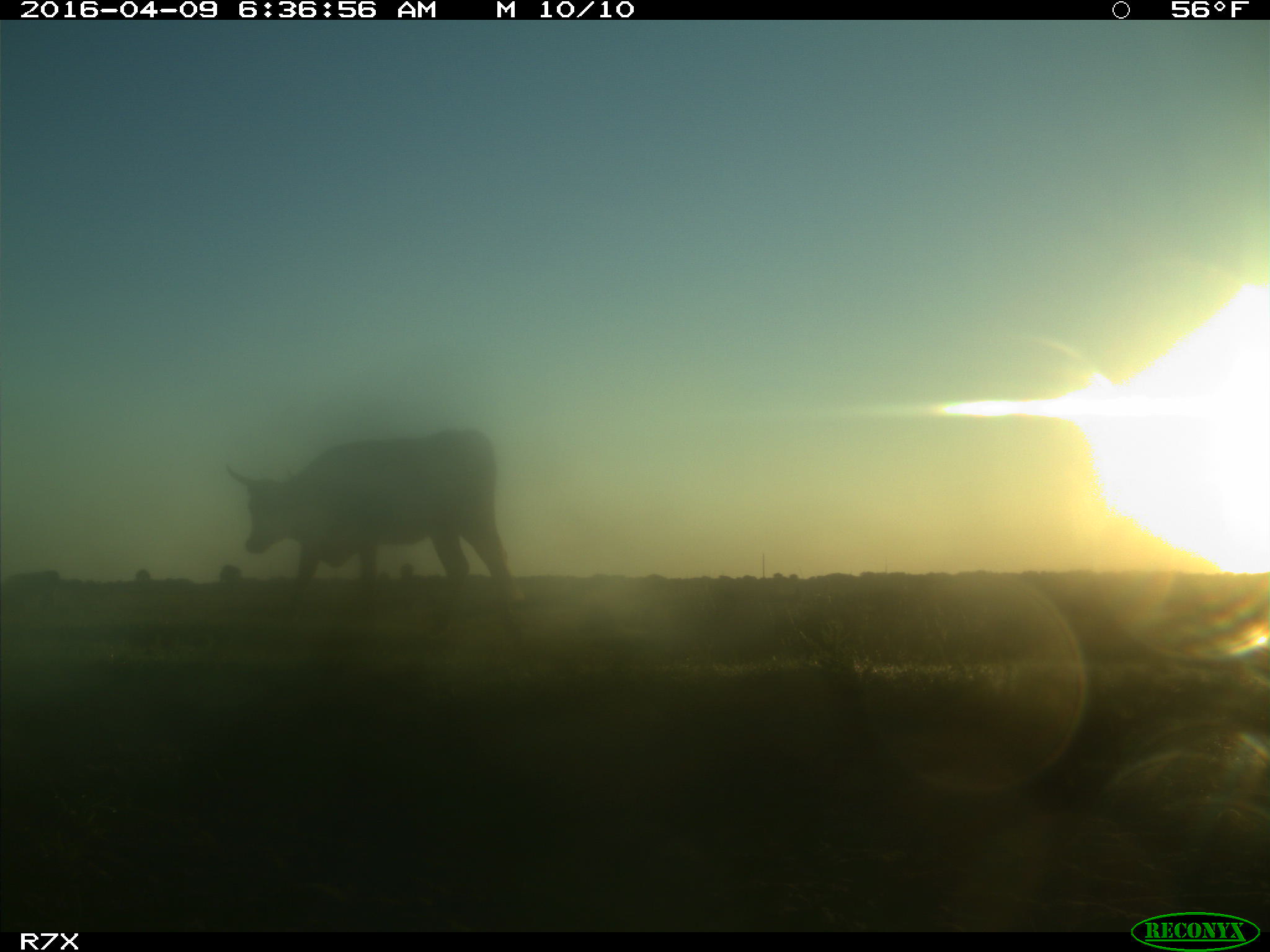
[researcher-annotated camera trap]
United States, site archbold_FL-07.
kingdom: Animalia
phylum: Chordata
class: Mammalia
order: Artiodactyla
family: Bovidae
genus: Bos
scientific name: Bos taurus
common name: domestic cow